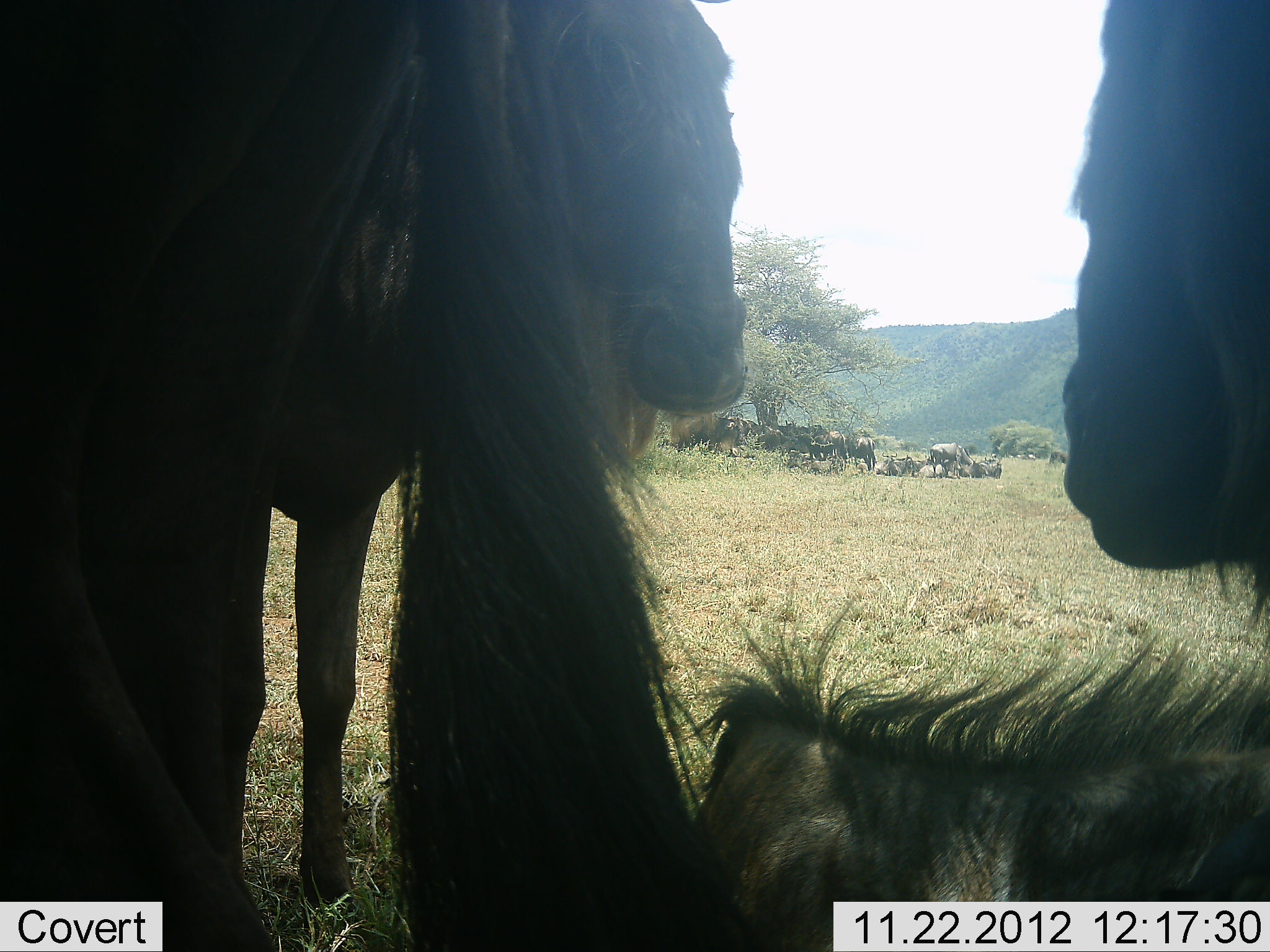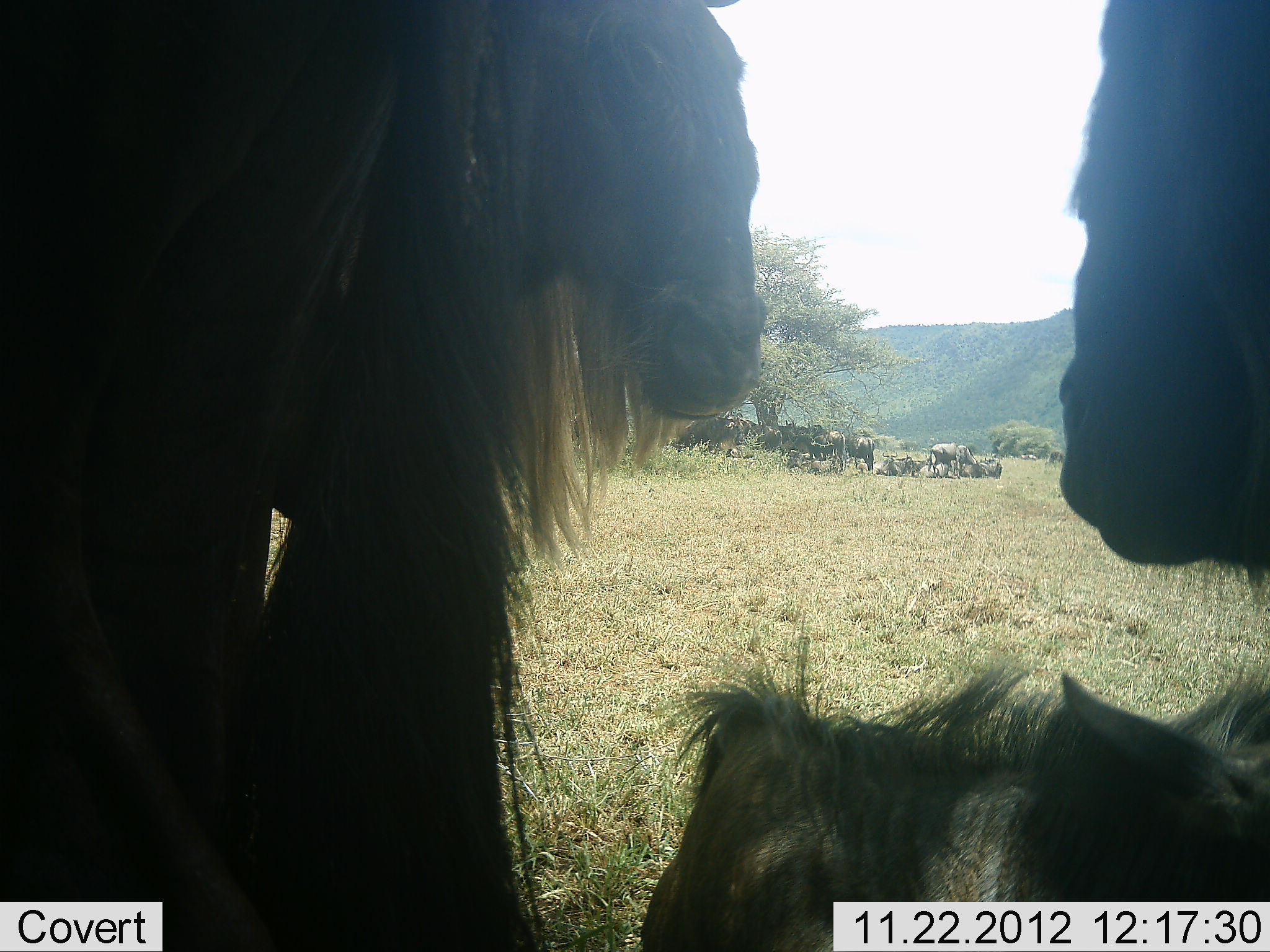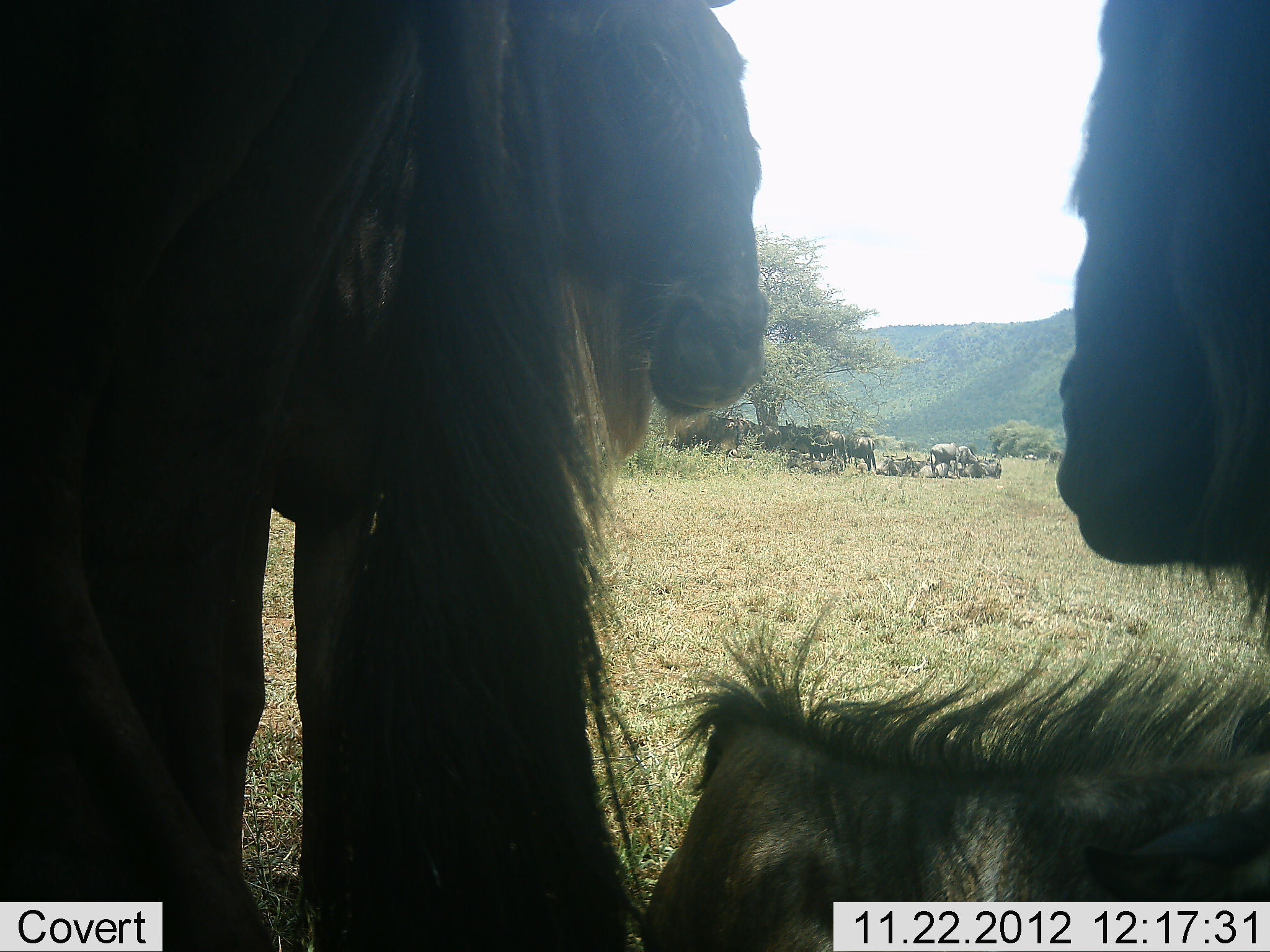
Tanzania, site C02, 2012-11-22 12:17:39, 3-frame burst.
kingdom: Animalia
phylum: Chordata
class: Mammalia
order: Artiodactyla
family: Bovidae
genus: Connochaetes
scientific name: Connochaetes taurinus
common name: blue wildebeest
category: wildebeest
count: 11-50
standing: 74%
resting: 89%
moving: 4%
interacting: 15%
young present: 7%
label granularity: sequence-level